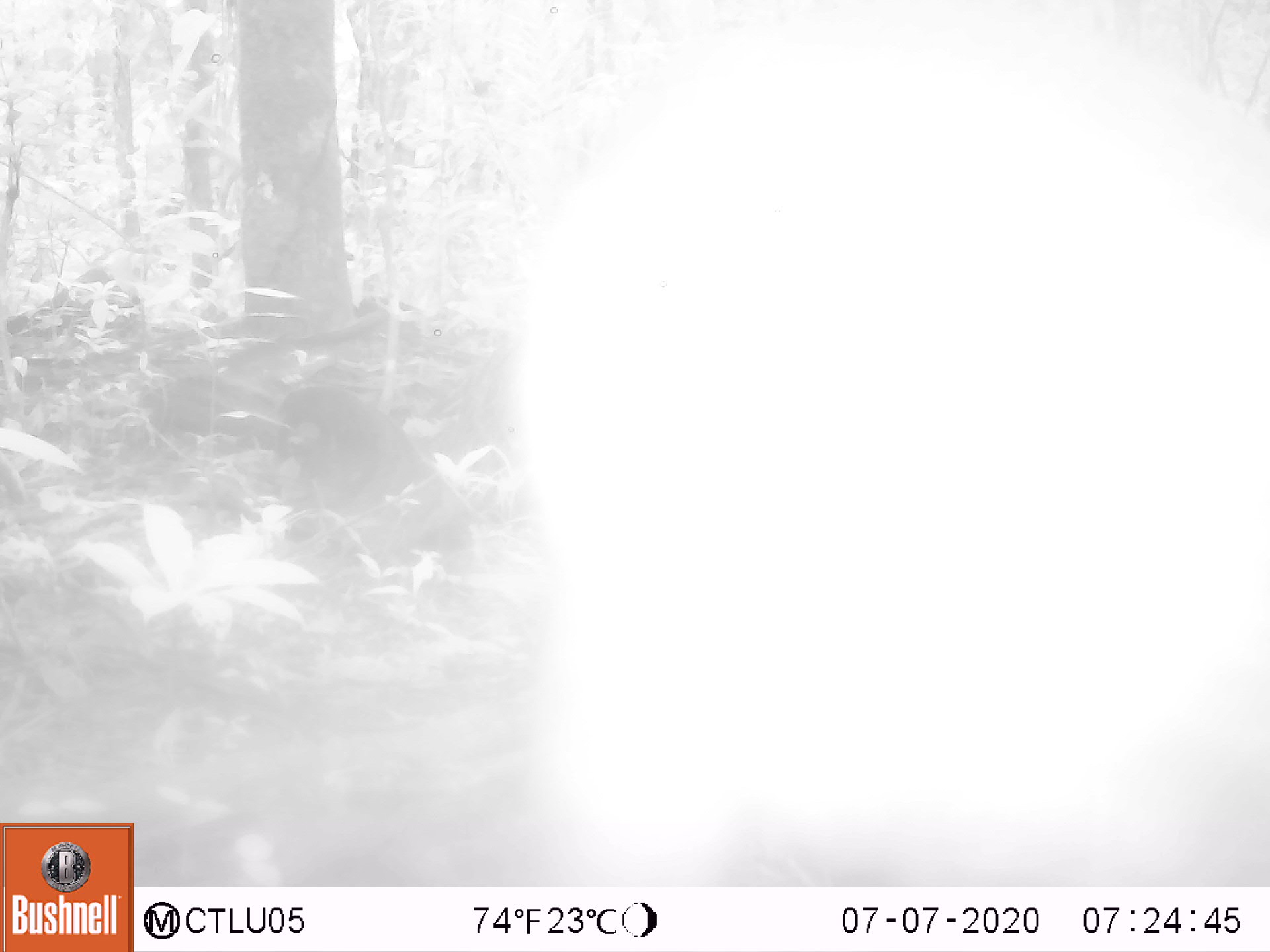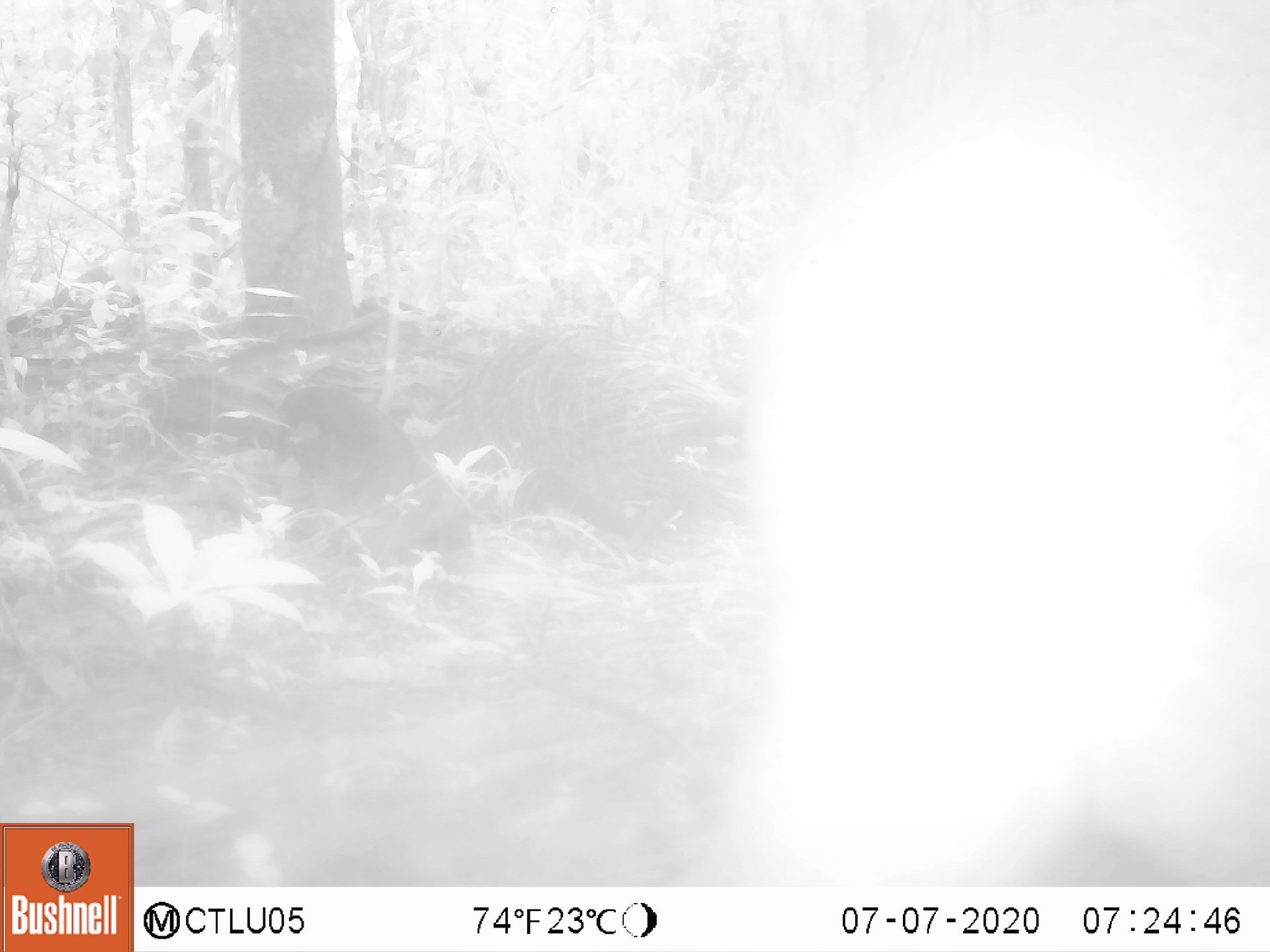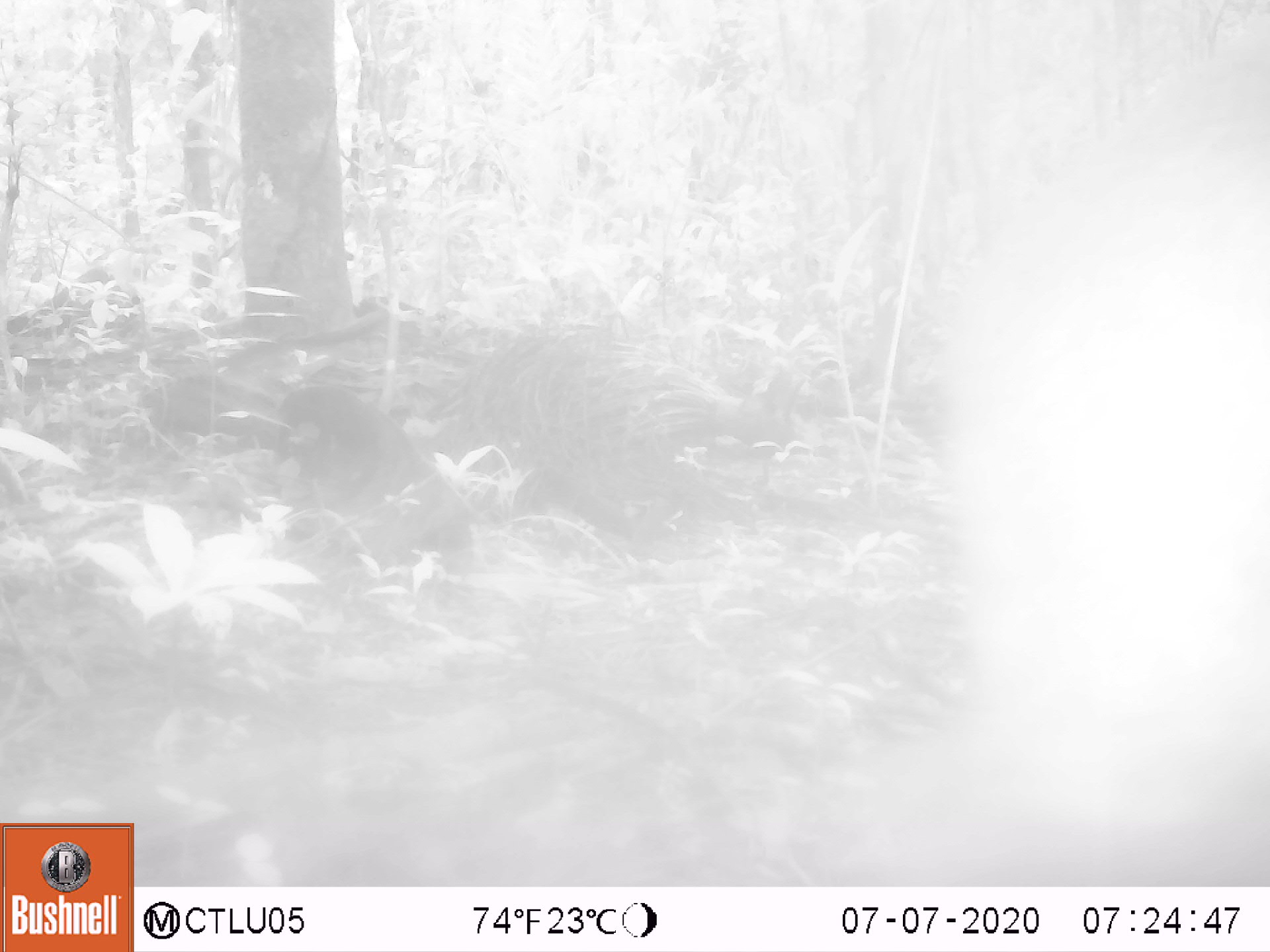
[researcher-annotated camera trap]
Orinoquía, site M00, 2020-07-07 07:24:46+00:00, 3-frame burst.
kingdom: Animalia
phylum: Chordata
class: Mammalia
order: Artiodactyla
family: Cervidae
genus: Mazama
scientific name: Mazama americana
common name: red brocket deer